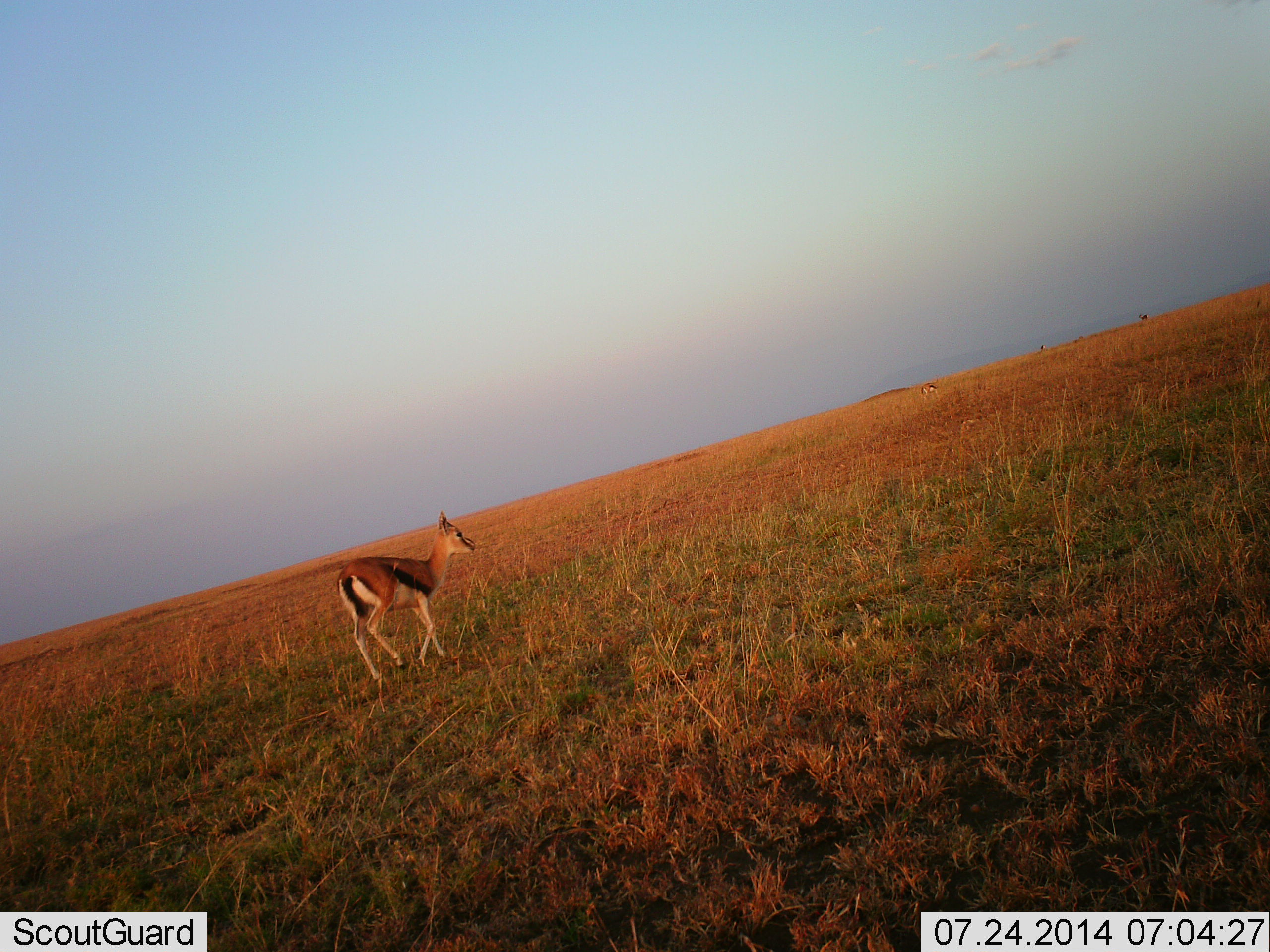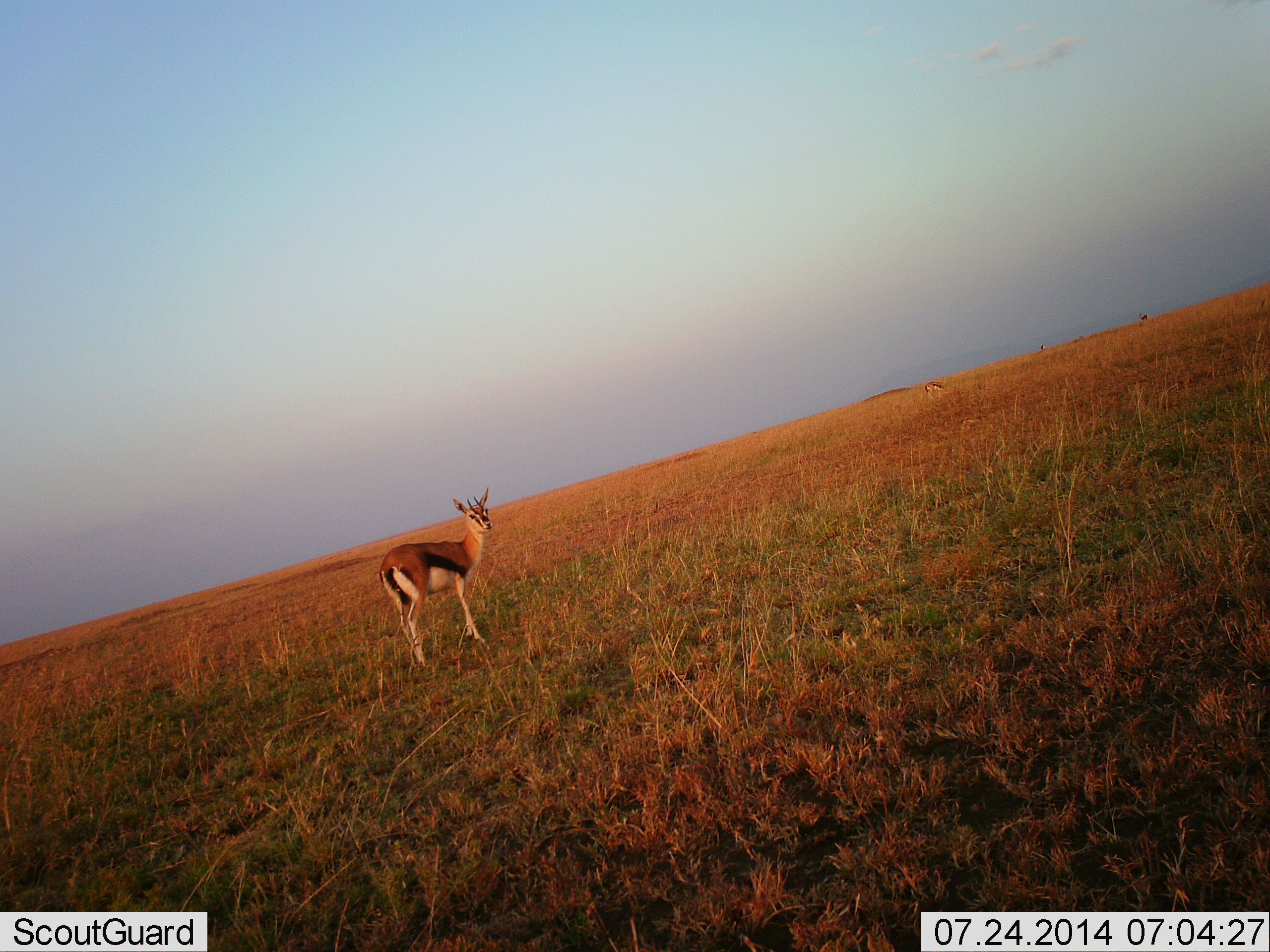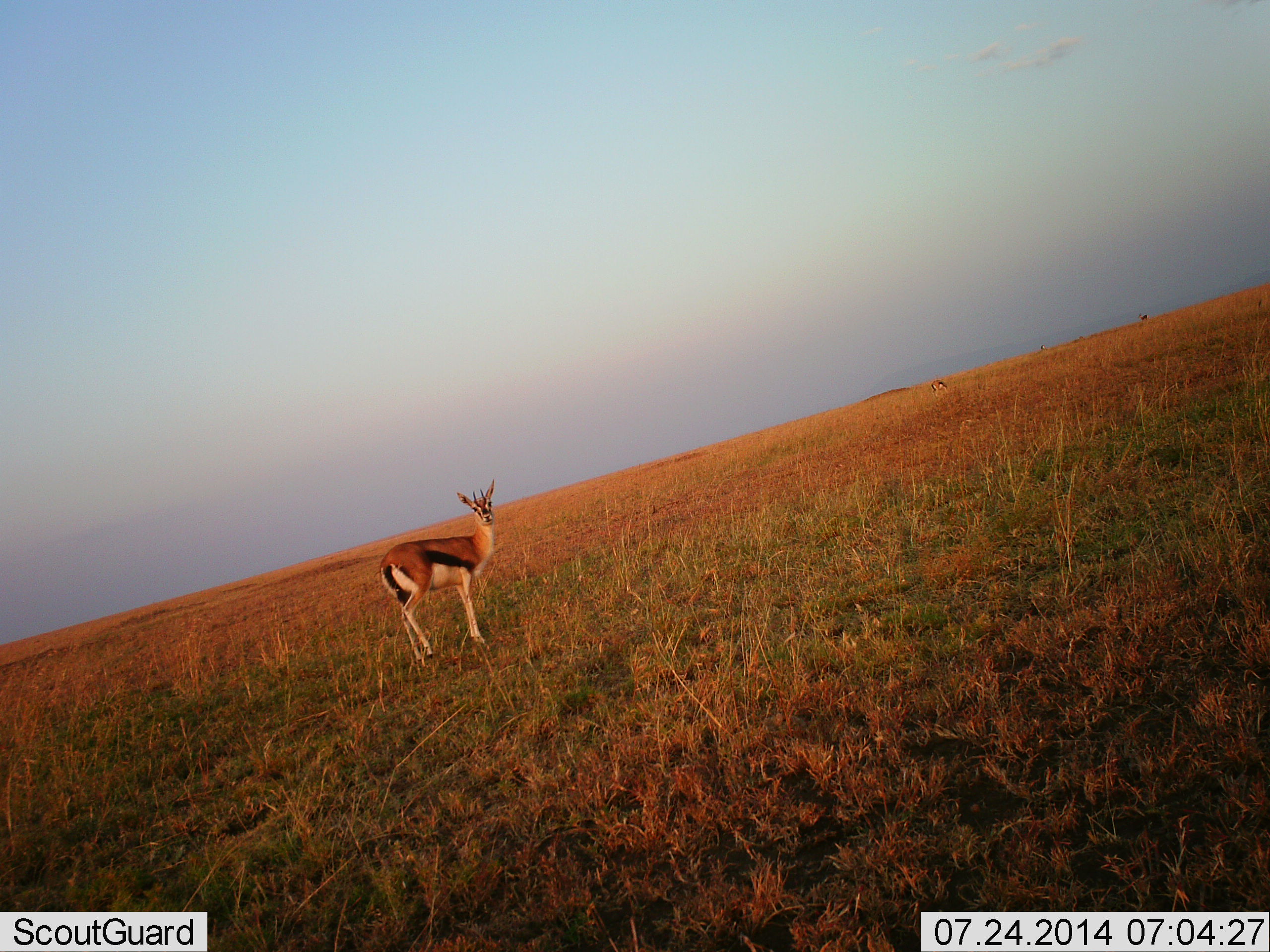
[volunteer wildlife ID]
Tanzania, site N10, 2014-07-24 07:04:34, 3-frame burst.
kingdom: Animalia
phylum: Chordata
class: Mammalia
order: Artiodactyla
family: Bovidae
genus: Eudorcas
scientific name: Eudorcas thomsonii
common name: thomson's gazelle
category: gazellethomsons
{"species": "gazellethomsons (thomson's gazelle) (Eudorcas thomsonii)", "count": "2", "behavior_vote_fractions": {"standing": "80%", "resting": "0%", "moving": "20%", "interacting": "0%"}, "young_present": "0%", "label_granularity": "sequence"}